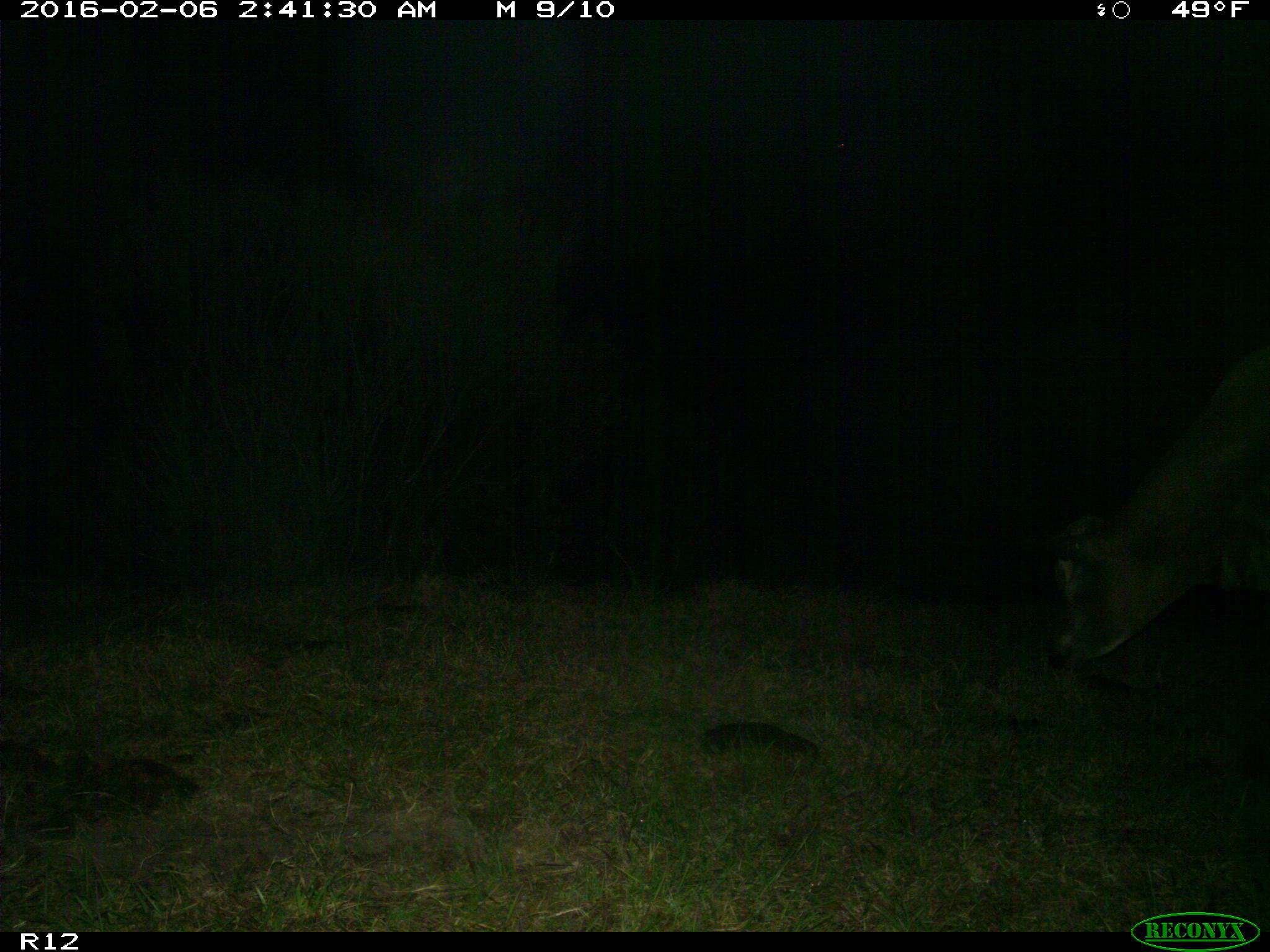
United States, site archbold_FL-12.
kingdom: Animalia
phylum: Chordata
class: Mammalia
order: Artiodactyla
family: Bovidae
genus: Bos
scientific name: Bos taurus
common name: domestic cow